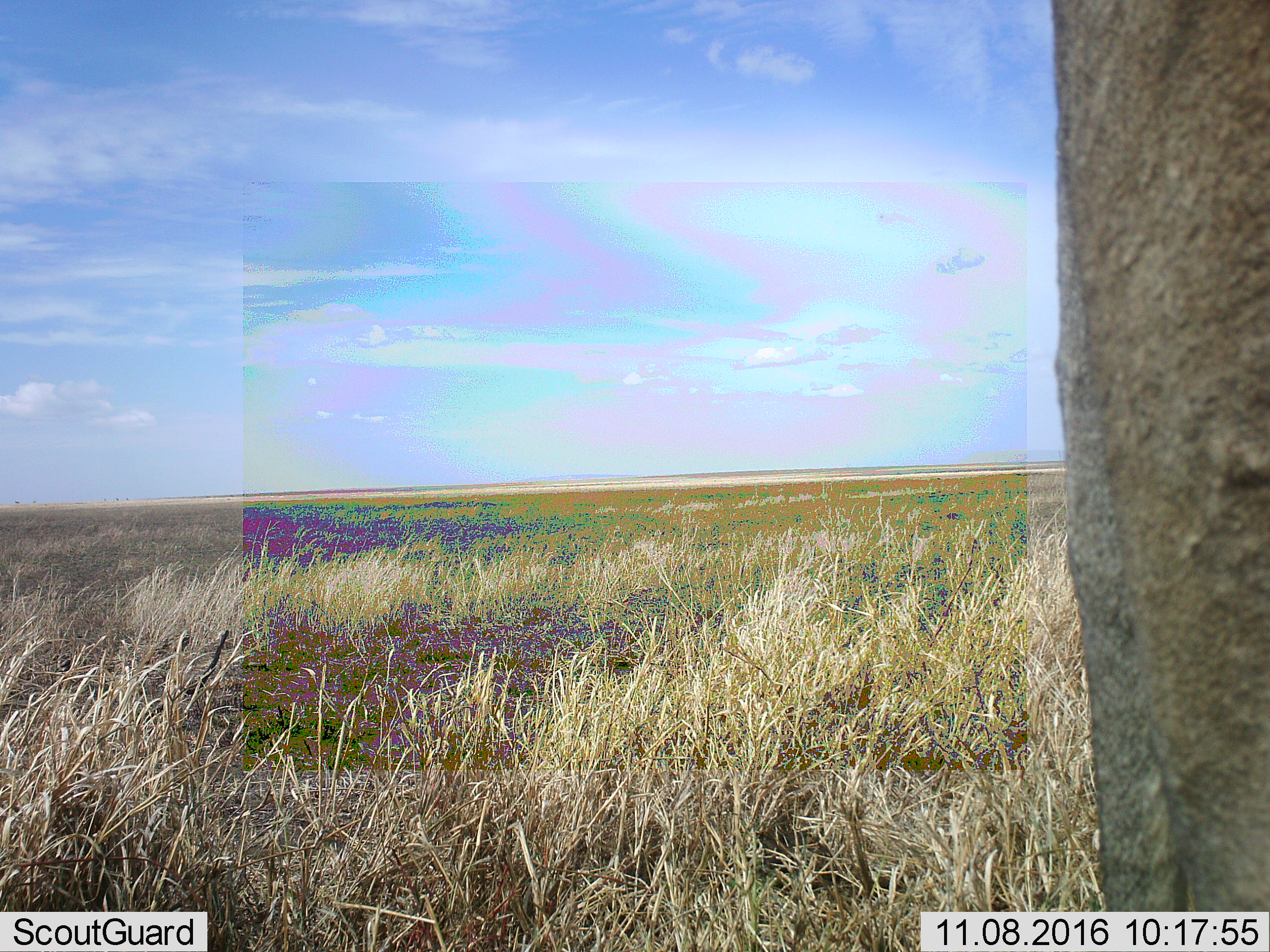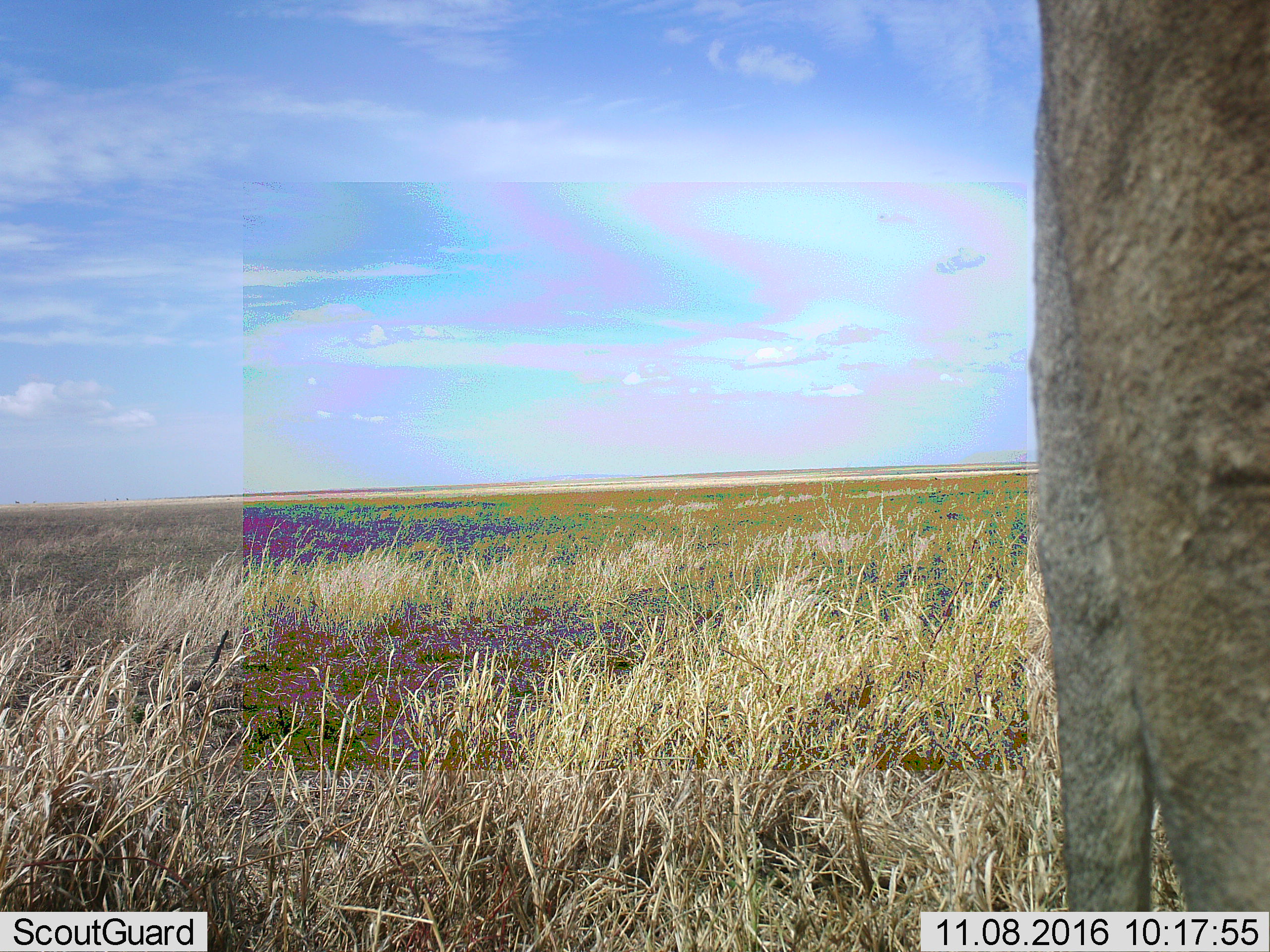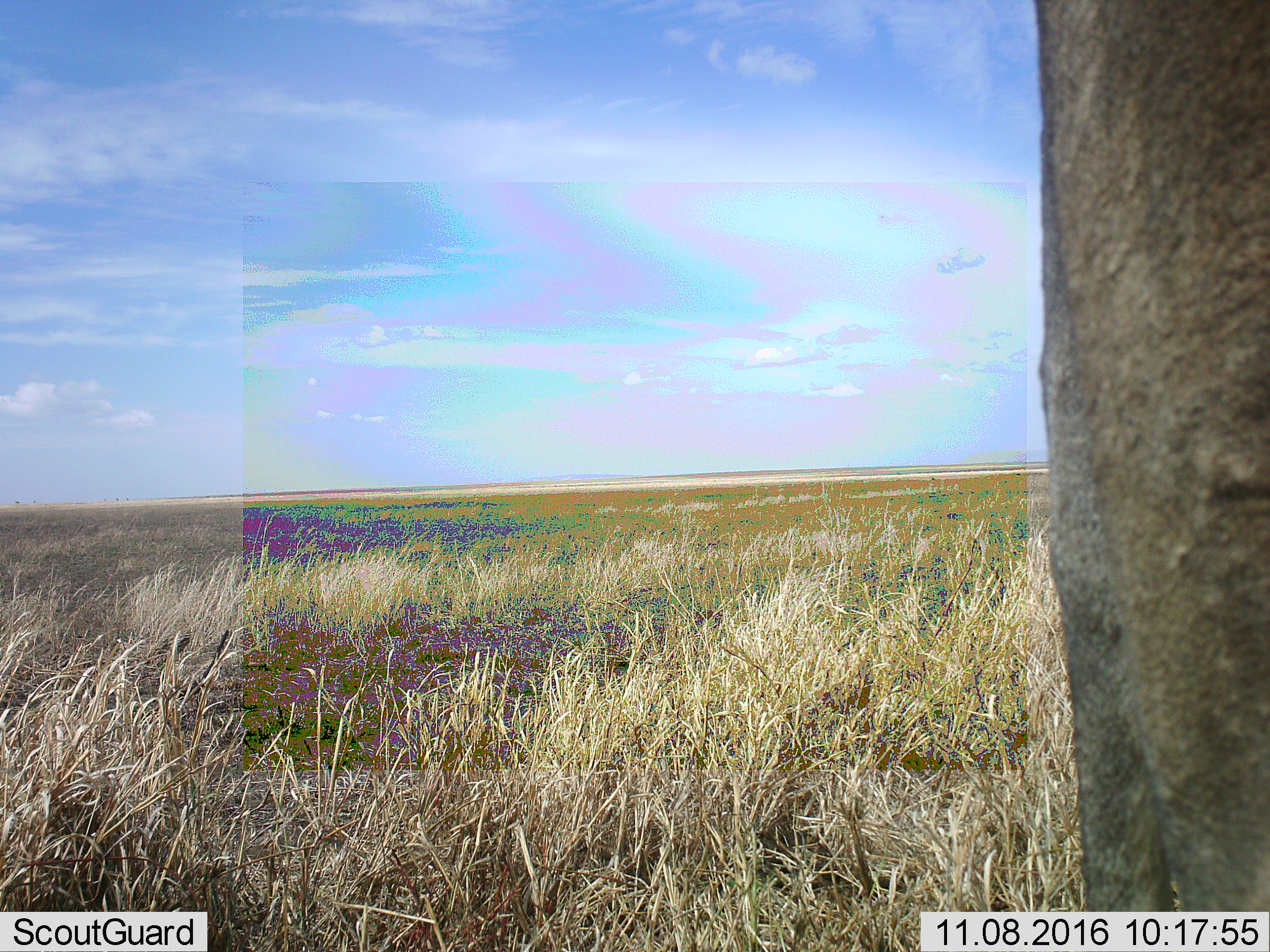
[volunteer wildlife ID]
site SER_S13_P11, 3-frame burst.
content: unidentified animal